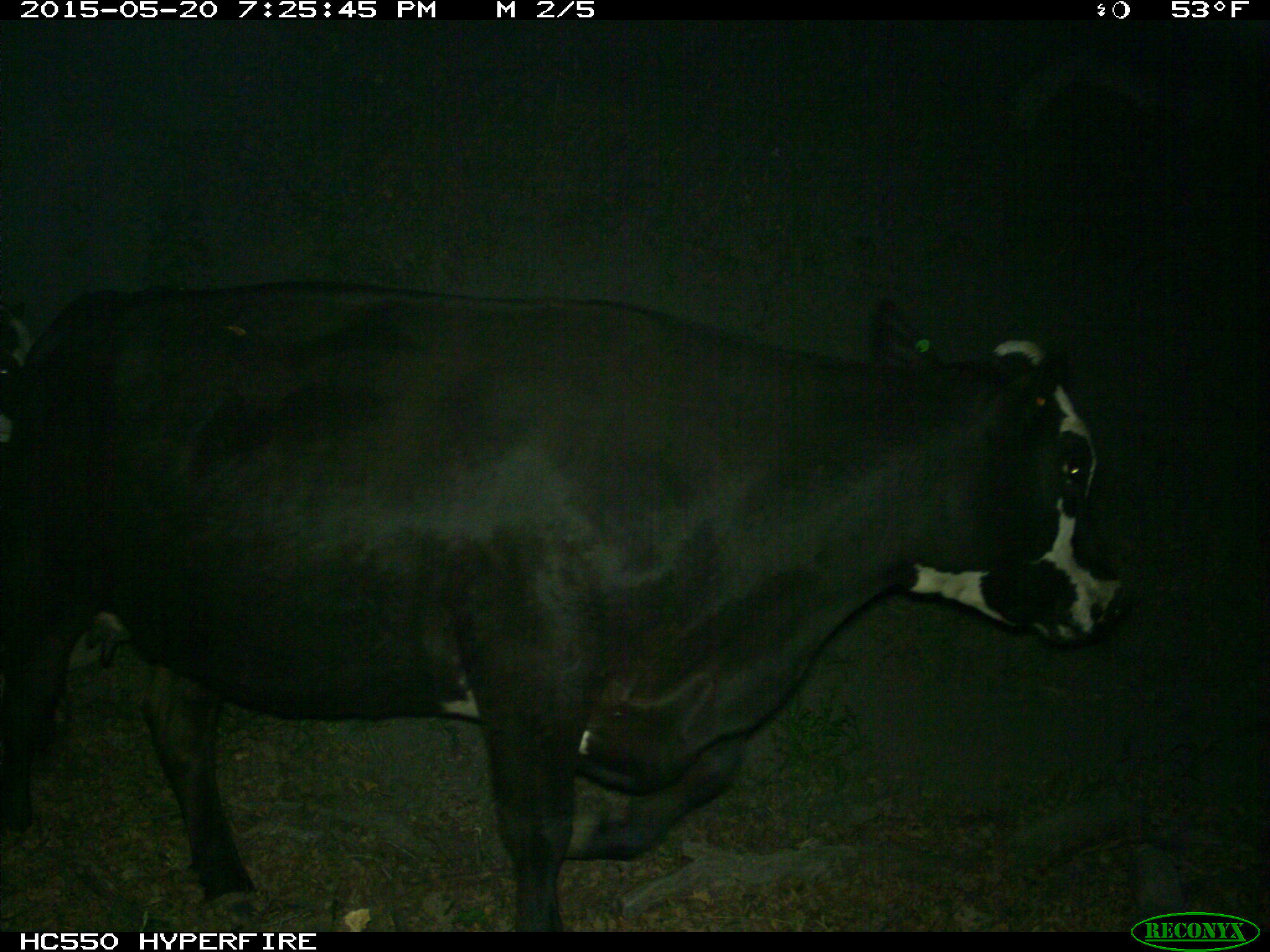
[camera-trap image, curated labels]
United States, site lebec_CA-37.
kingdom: Animalia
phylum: Chordata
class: Mammalia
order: Artiodactyla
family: Bovidae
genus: Bos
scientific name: Bos taurus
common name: domestic cow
Bos taurus (domestic cow).